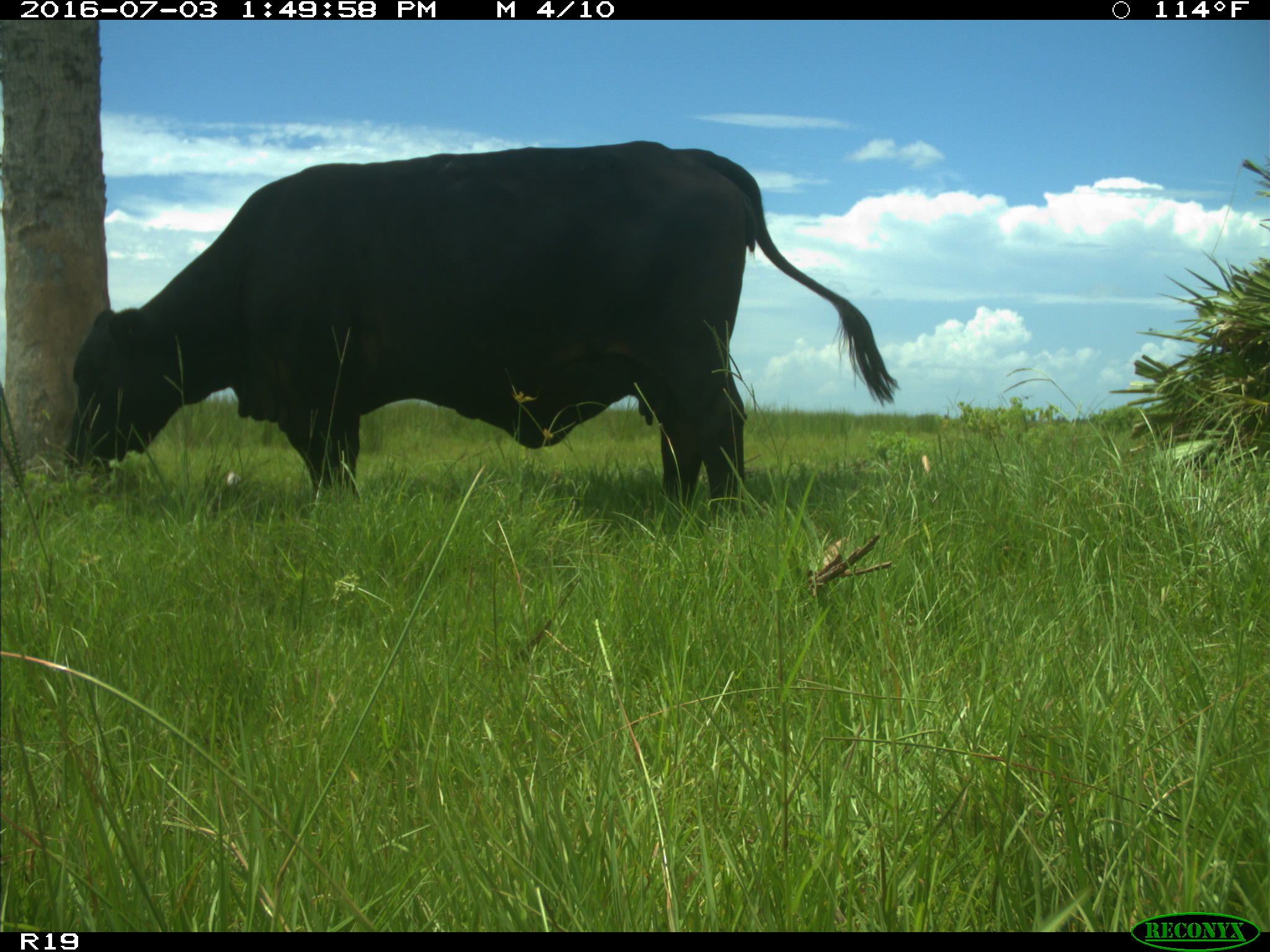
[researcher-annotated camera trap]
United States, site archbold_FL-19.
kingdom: Animalia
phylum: Chordata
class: Mammalia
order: Artiodactyla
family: Bovidae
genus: Bos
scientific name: Bos taurus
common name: domestic cow